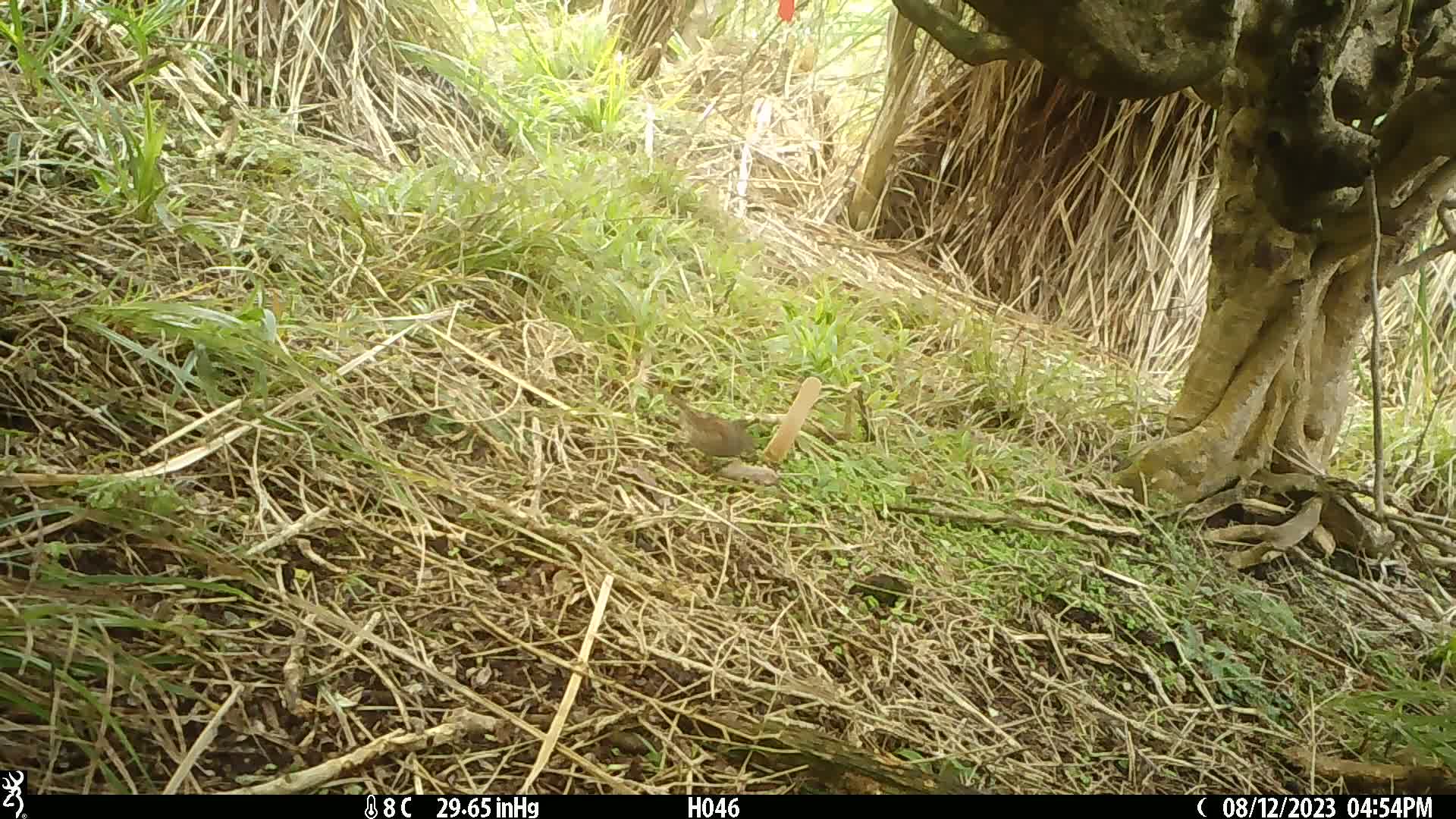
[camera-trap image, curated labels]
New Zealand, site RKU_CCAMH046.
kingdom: Animalia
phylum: Chordata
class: Aves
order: Passeriformes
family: Prunellidae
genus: Prunella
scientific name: Prunella modularis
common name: dunnock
Dunnock (Prunella modularis).